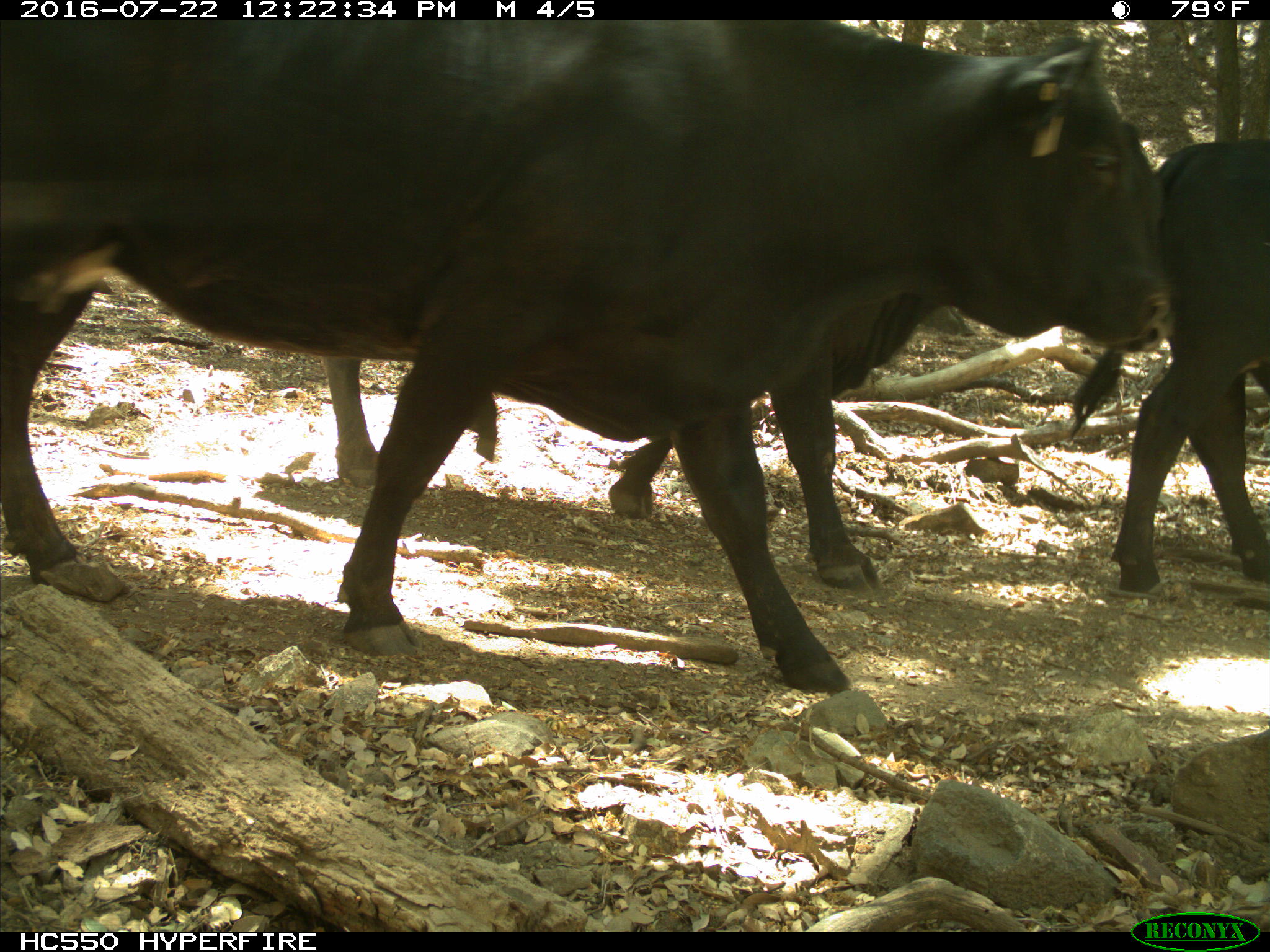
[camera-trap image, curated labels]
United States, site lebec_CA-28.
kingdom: Animalia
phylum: Chordata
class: Mammalia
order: Artiodactyla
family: Bovidae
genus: Bos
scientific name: Bos taurus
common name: domestic cow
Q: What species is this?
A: Bos taurus (domestic cow).